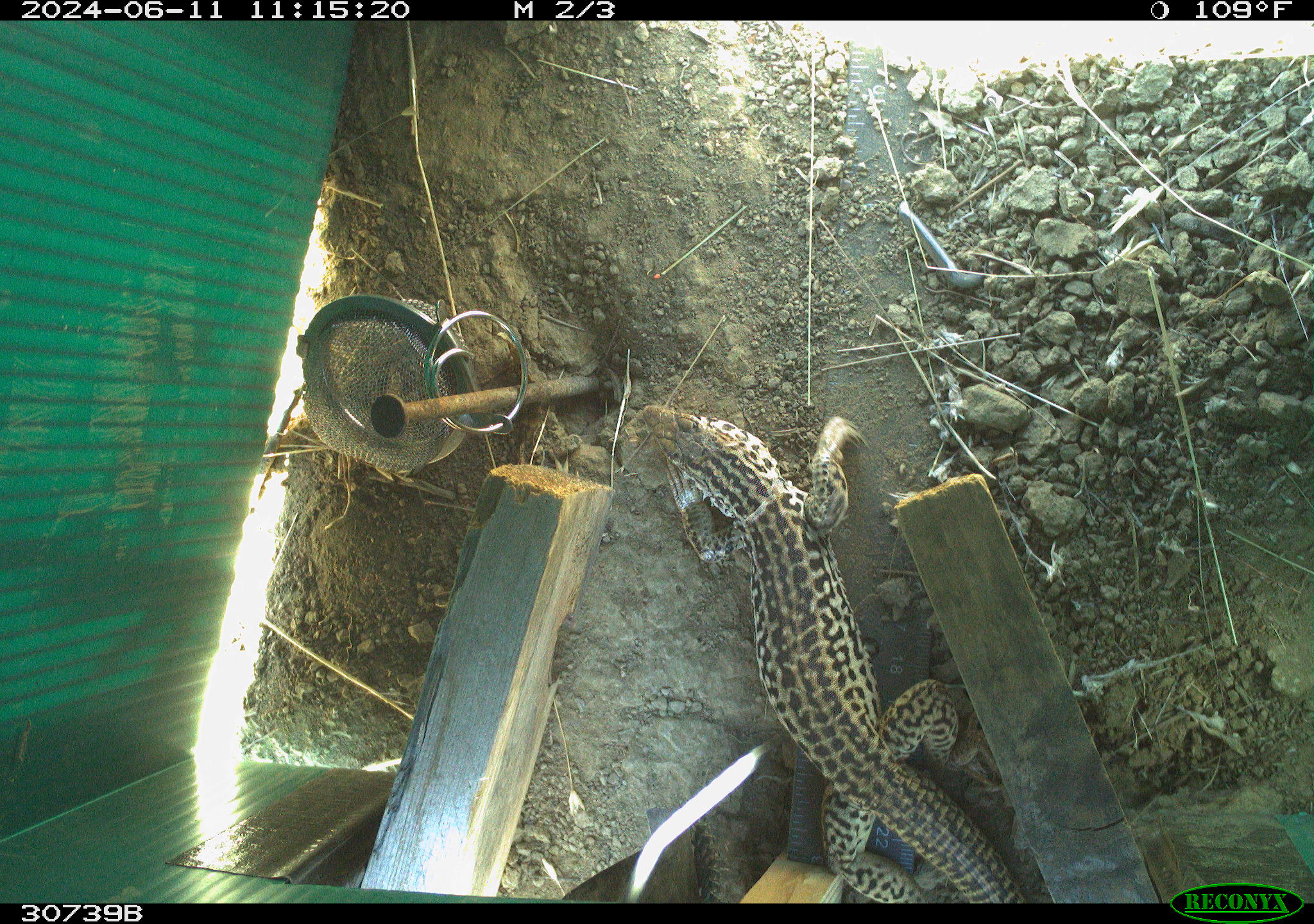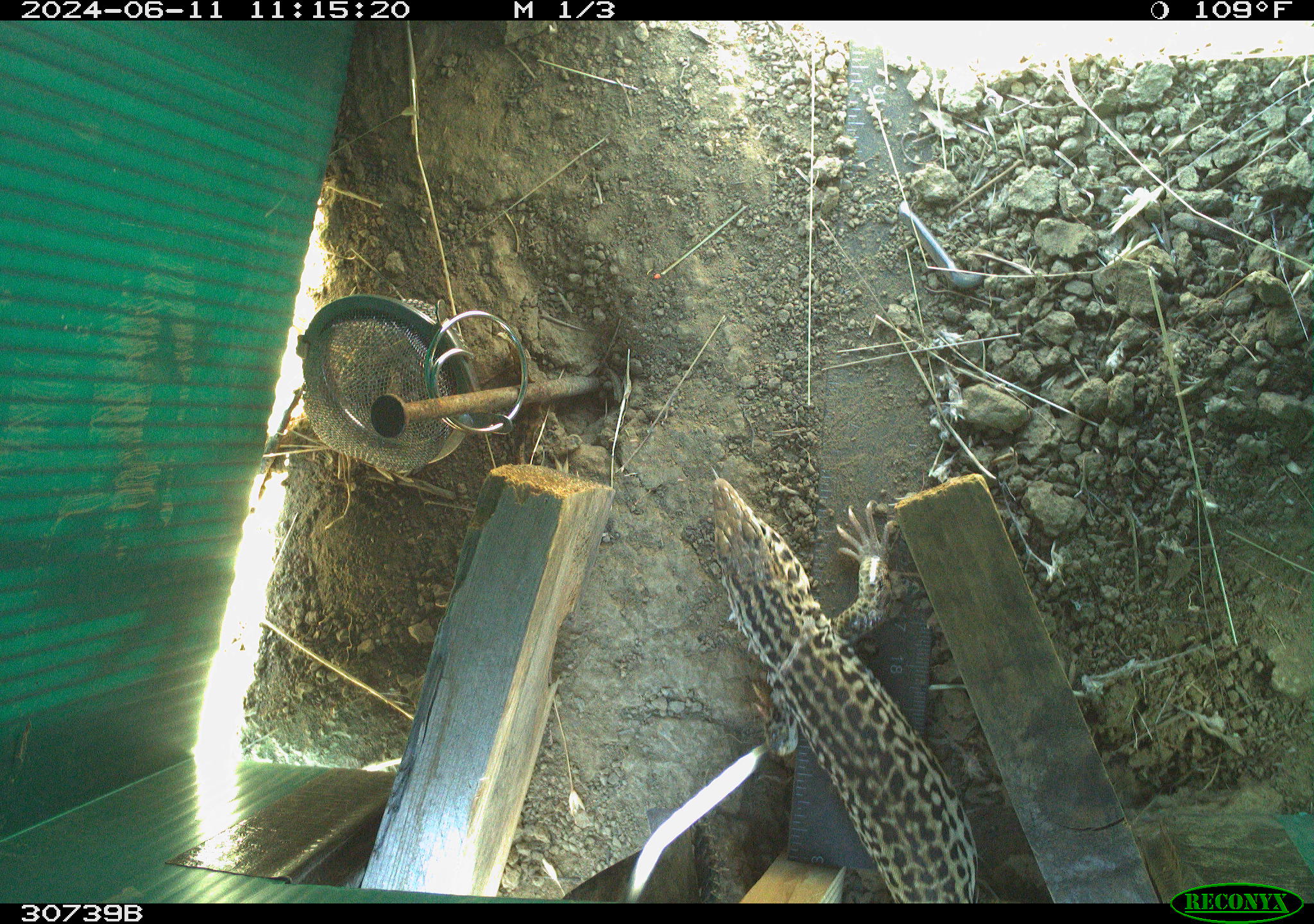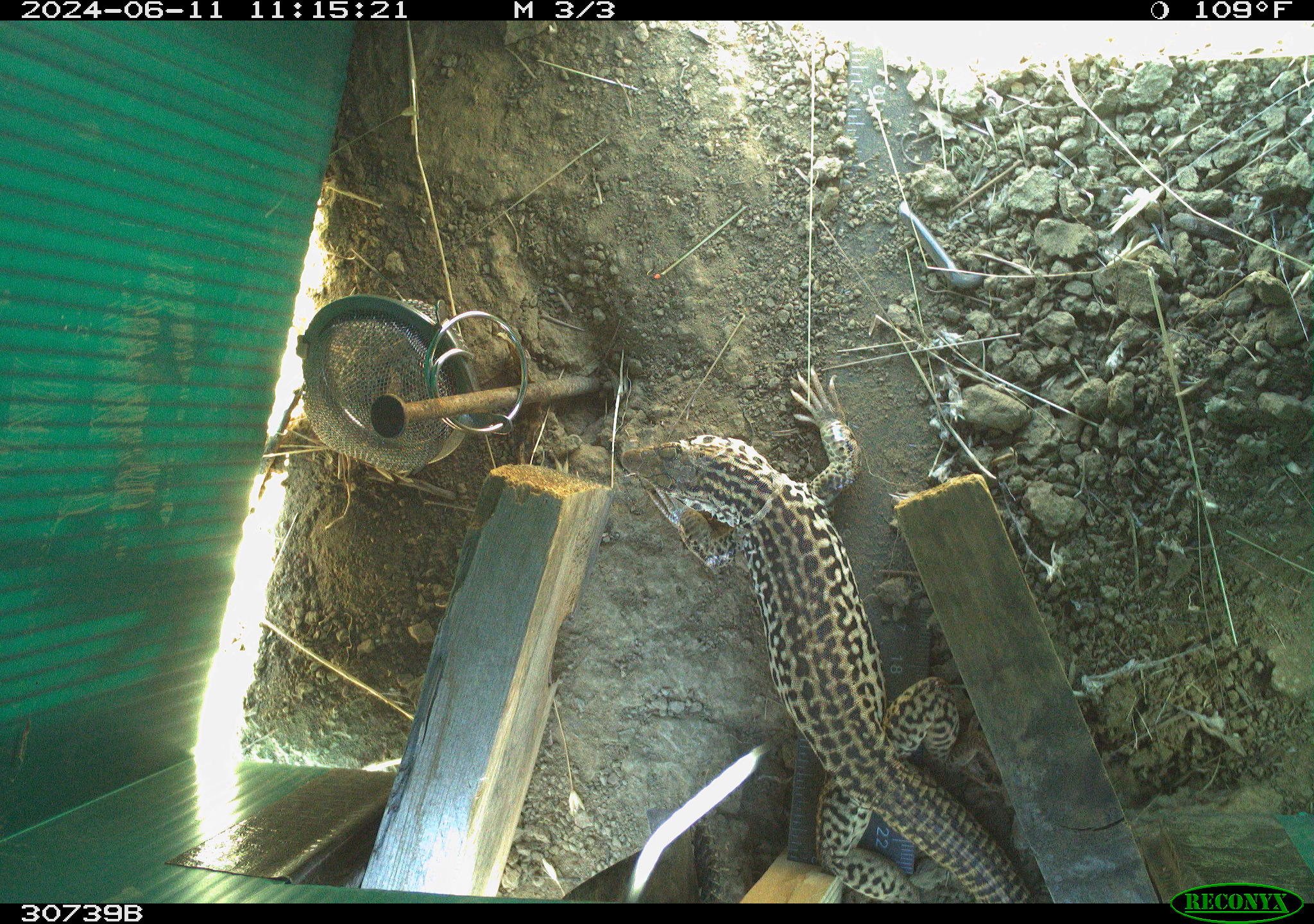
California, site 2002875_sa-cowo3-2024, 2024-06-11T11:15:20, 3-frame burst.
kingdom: Animalia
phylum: Chordata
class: Reptilia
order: Squamata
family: Teiidae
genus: Aspidoscelis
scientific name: Aspidoscelis tigris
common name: western whiptail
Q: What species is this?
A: Western whiptail (Aspidoscelis tigris).